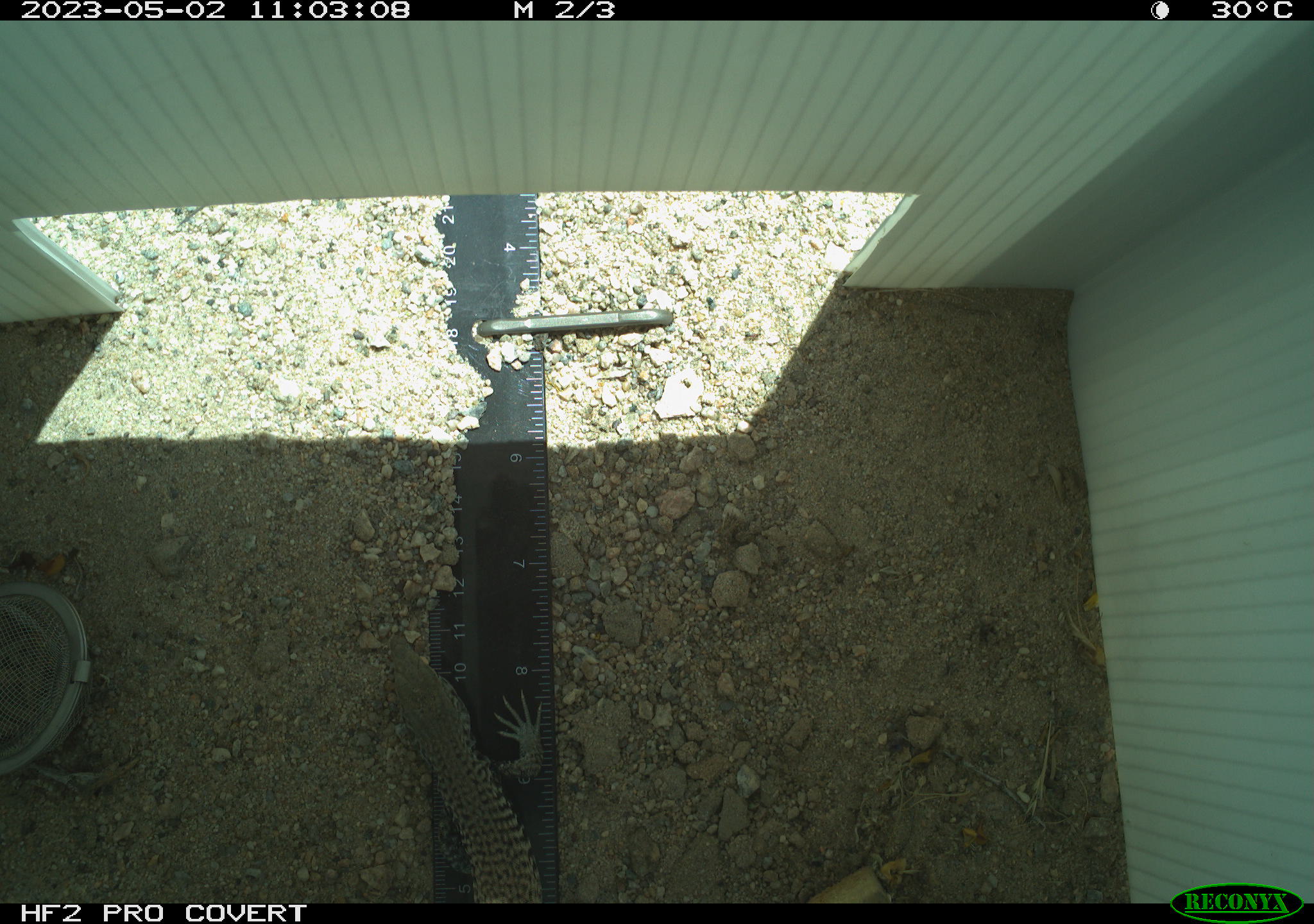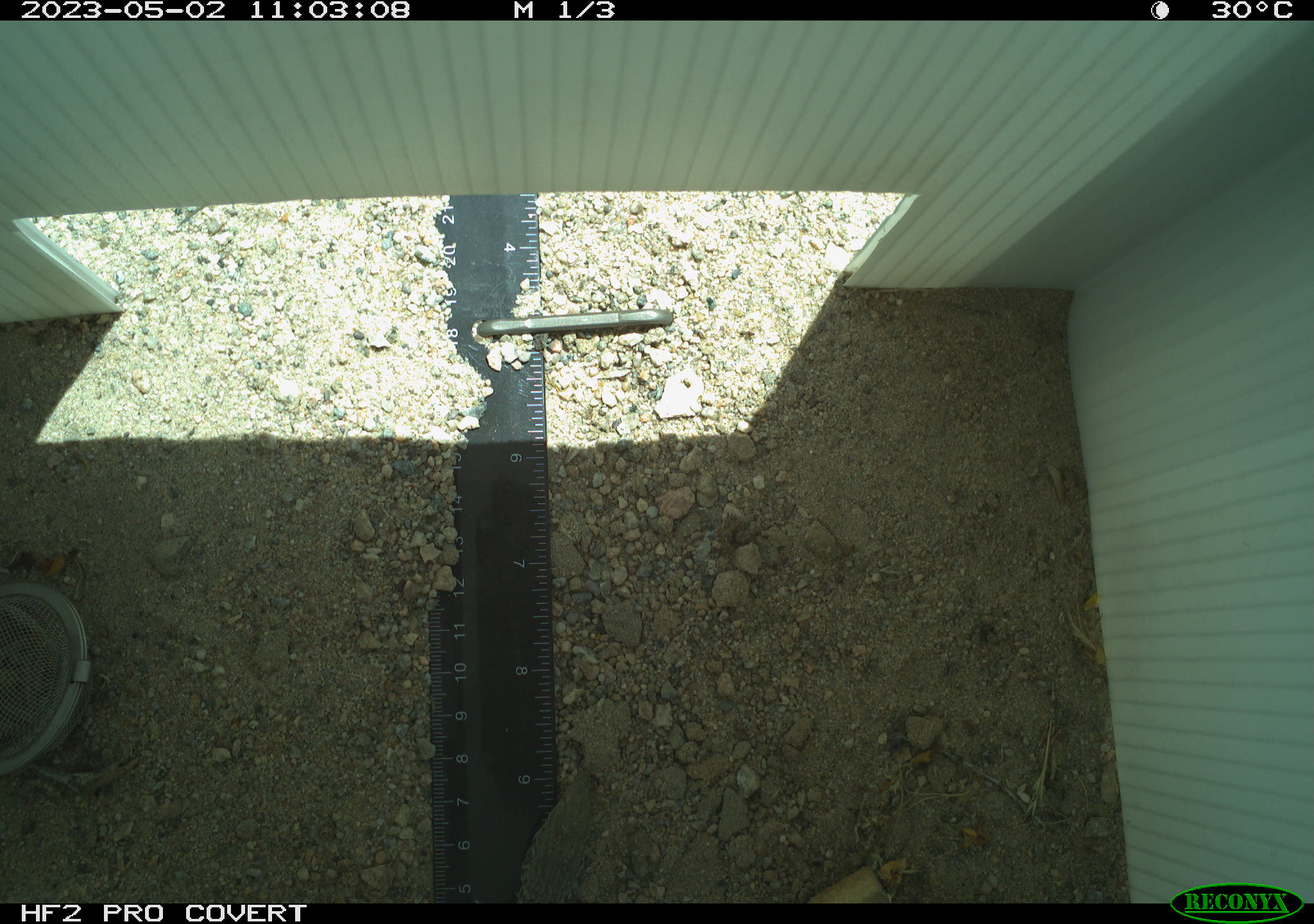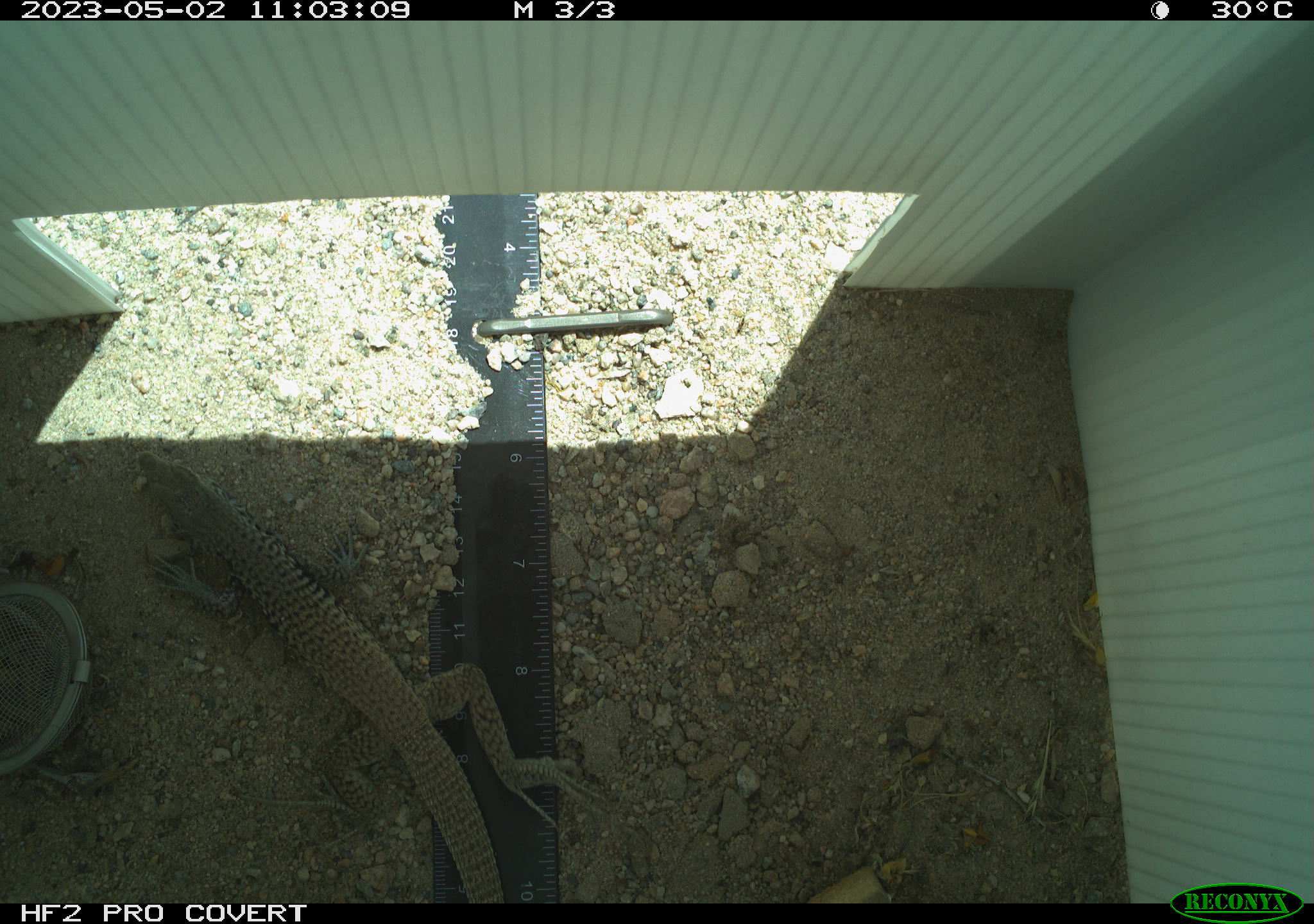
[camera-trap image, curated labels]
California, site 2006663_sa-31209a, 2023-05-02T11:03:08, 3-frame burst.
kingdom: Animalia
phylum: Chordata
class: Reptilia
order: Squamata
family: Teiidae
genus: Aspidoscelis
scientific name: Aspidoscelis tigris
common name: western whiptail